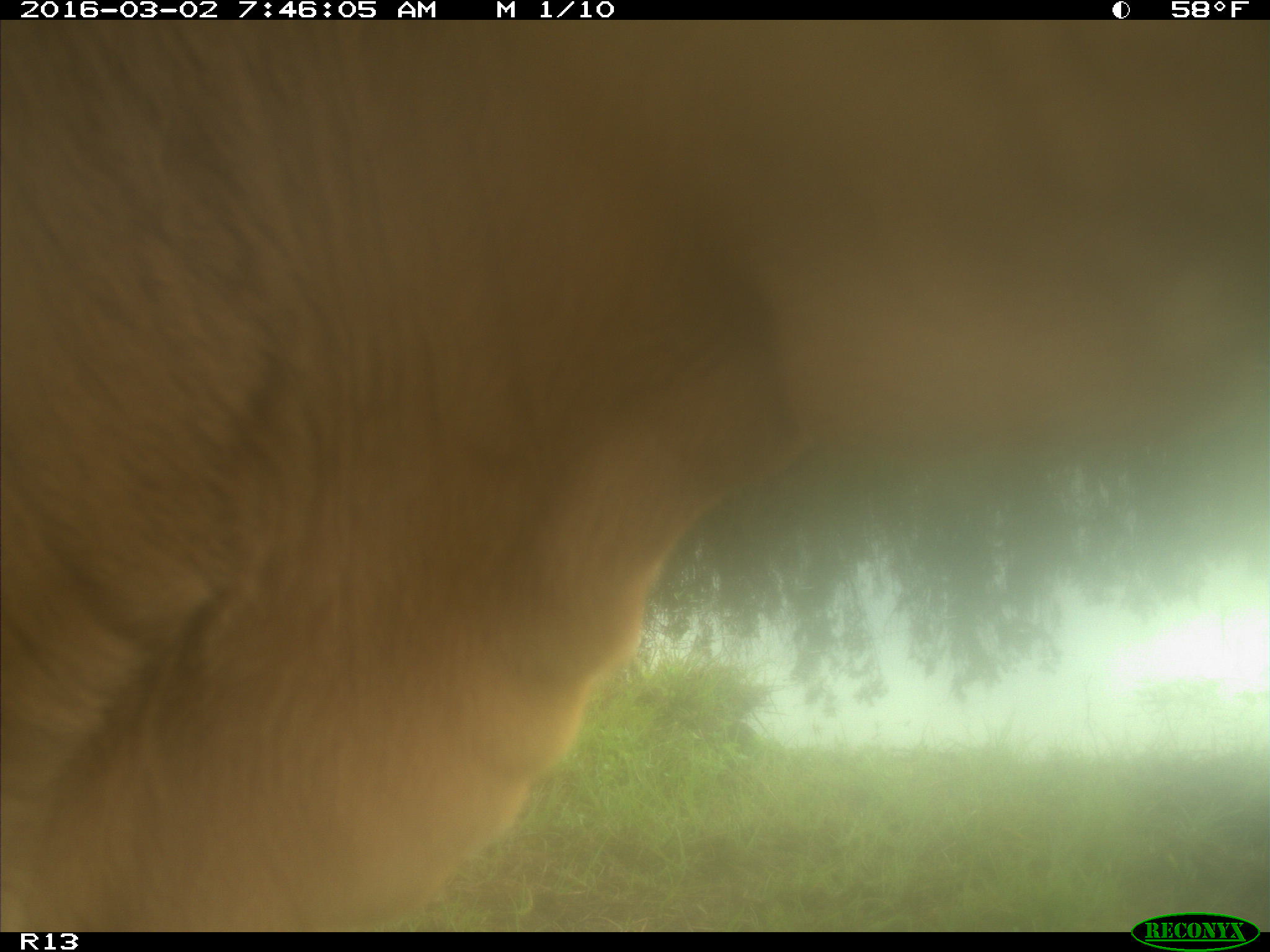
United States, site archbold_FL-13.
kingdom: Animalia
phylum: Chordata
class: Mammalia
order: Artiodactyla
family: Bovidae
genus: Bos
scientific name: Bos taurus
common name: domestic cow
Bos taurus (domestic cow).